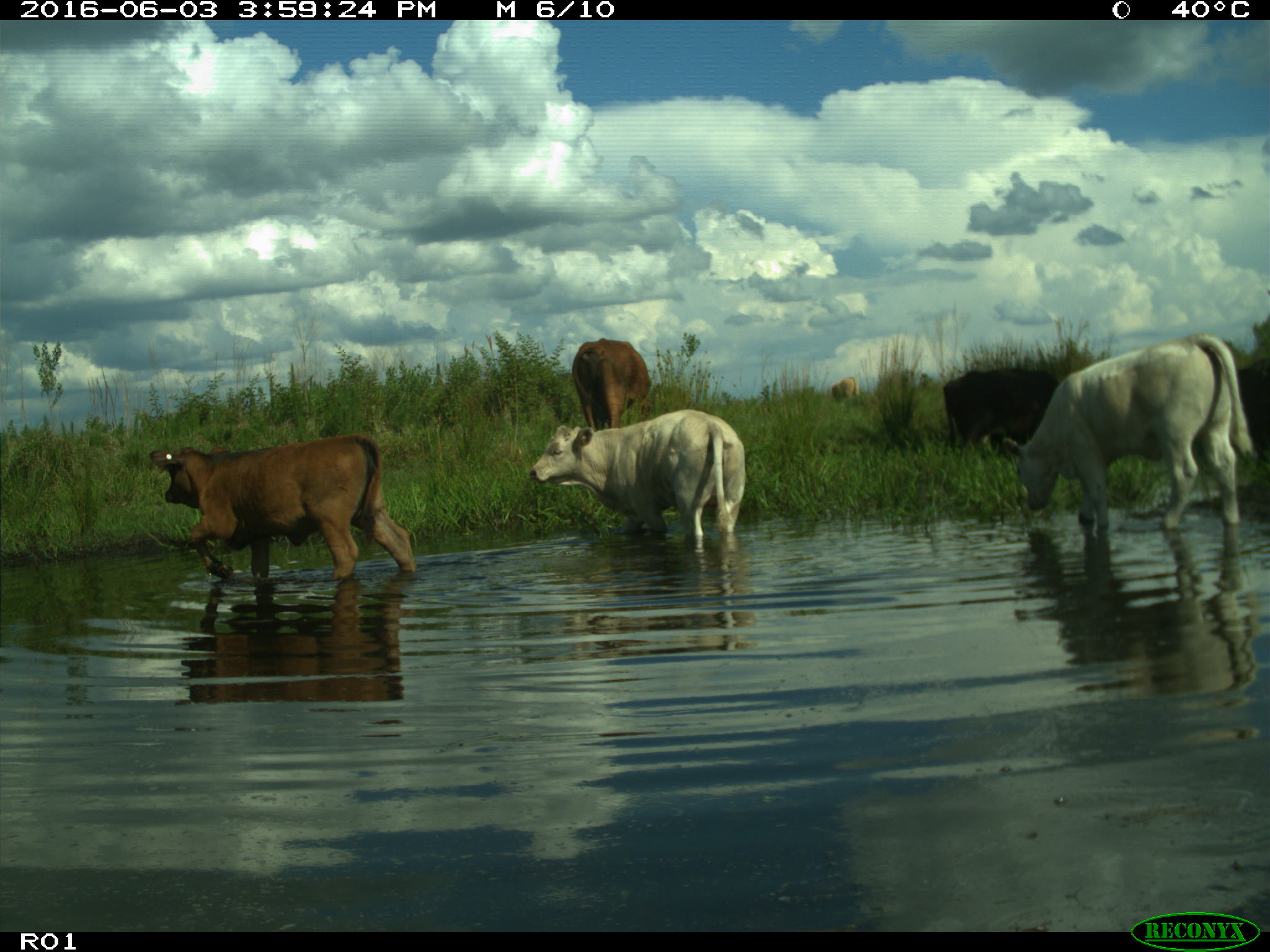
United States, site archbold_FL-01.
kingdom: Animalia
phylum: Chordata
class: Mammalia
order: Artiodactyla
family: Bovidae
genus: Bos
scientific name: Bos taurus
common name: domestic cow